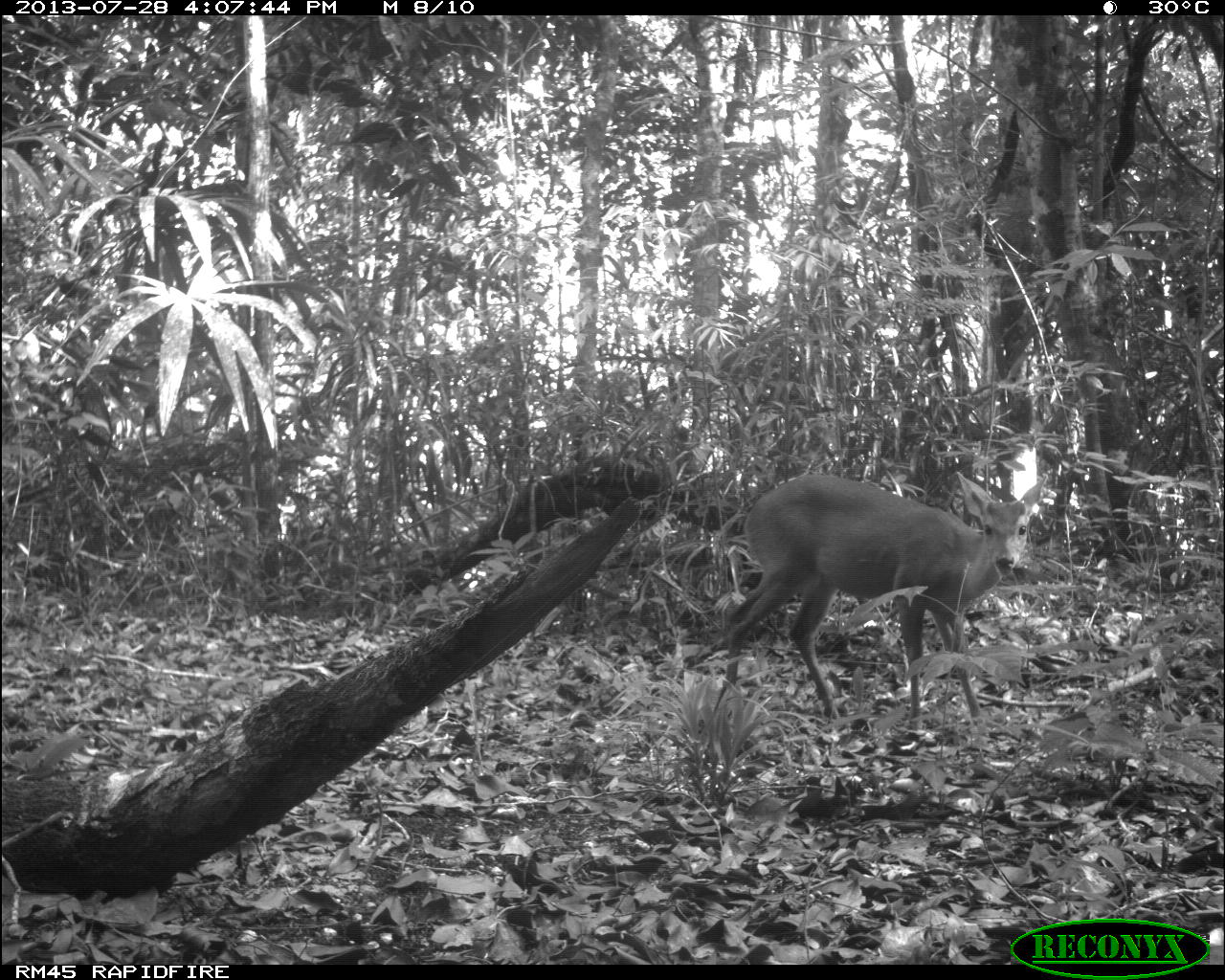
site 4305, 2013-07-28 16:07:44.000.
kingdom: Animalia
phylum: Chordata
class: Mammalia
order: Artiodactyla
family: Cervidae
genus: Mazama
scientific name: Mazama temama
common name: central american red brocket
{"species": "Mazama temama (central american red brocket)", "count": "1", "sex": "male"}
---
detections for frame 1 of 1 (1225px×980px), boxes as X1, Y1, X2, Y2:
mazama temama: 719, 469, 1047, 732